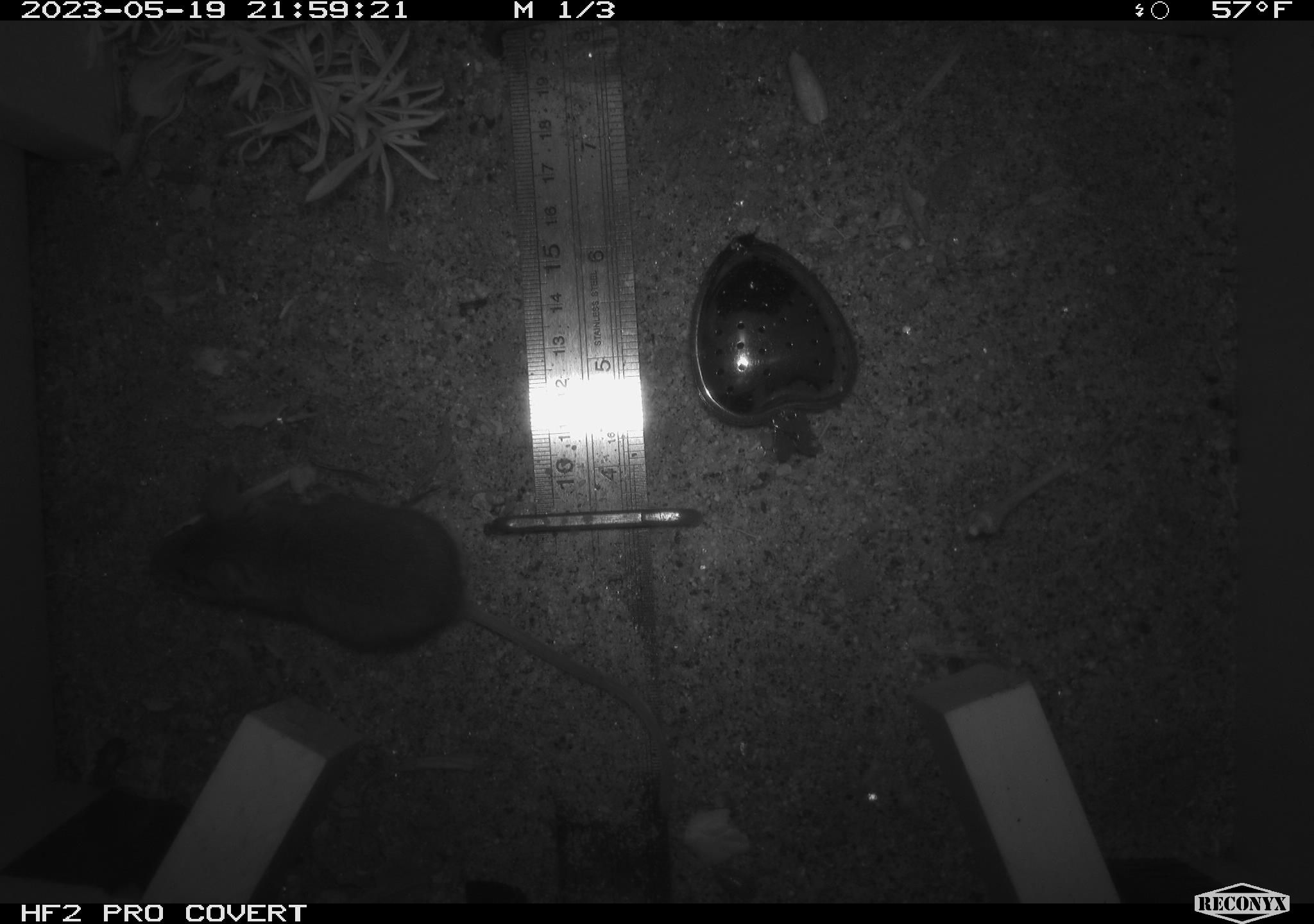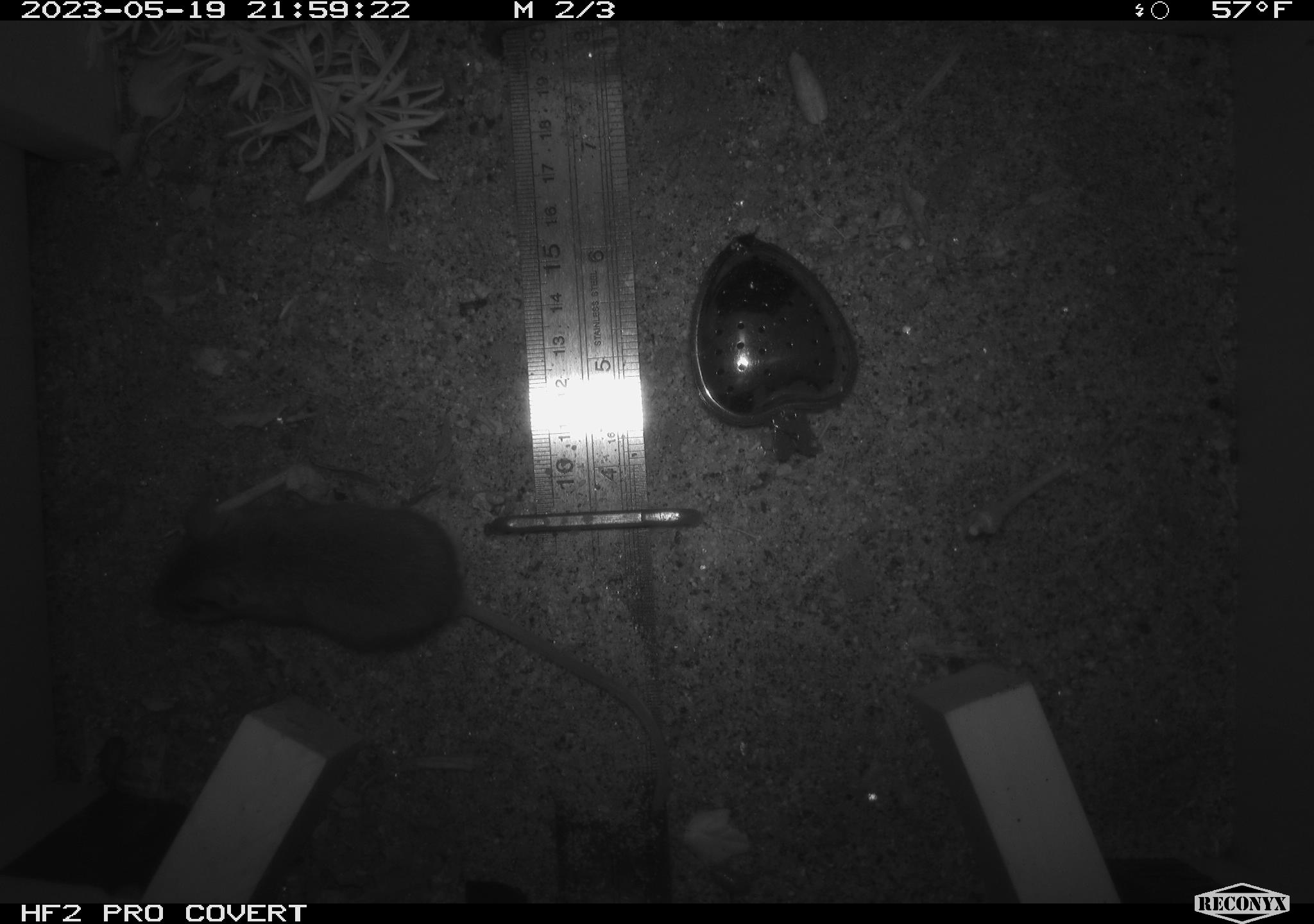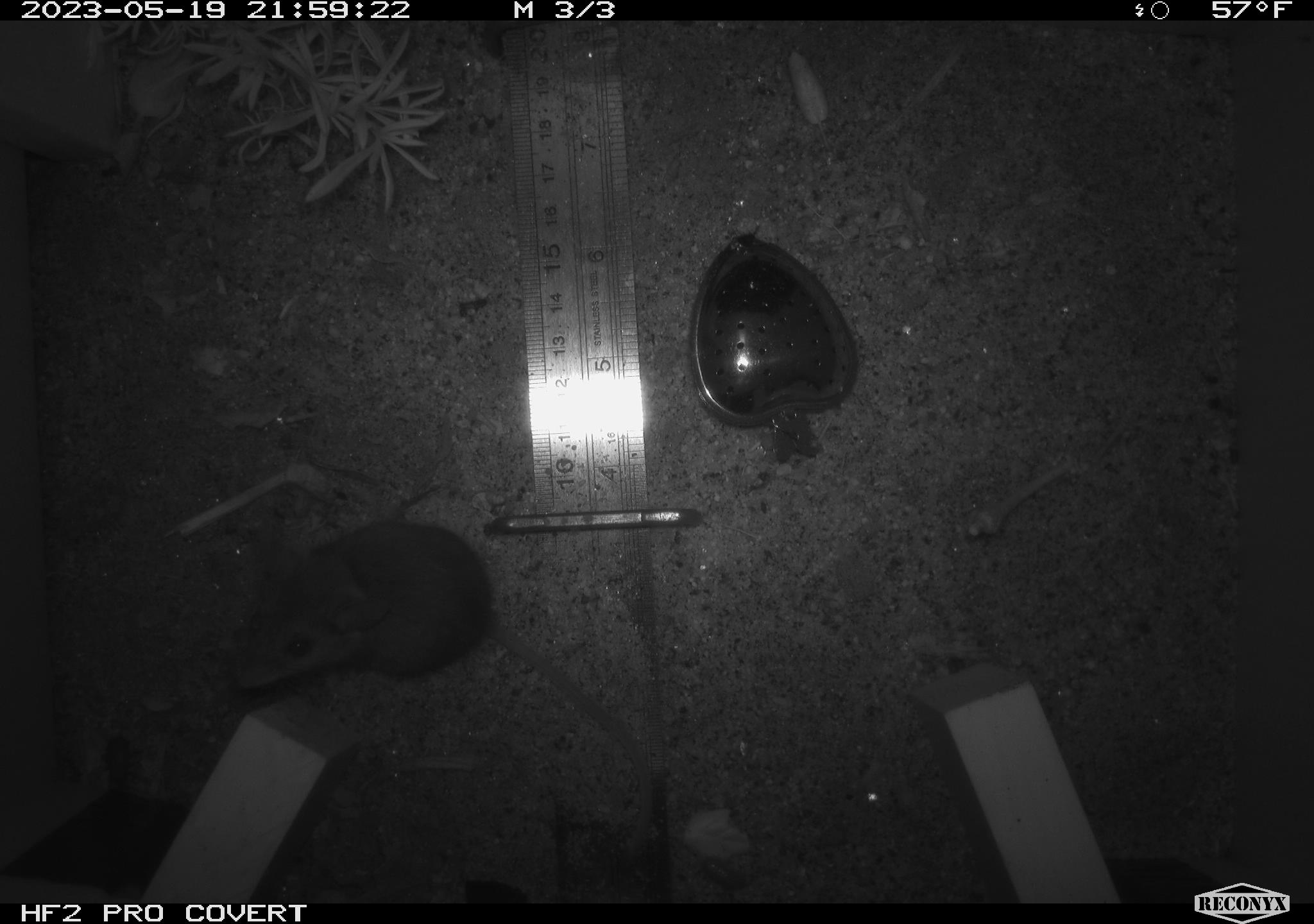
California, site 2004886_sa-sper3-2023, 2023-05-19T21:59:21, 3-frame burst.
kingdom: Animalia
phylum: Chordata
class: Mammalia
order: Rodentia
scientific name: Rodentia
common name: mouse species